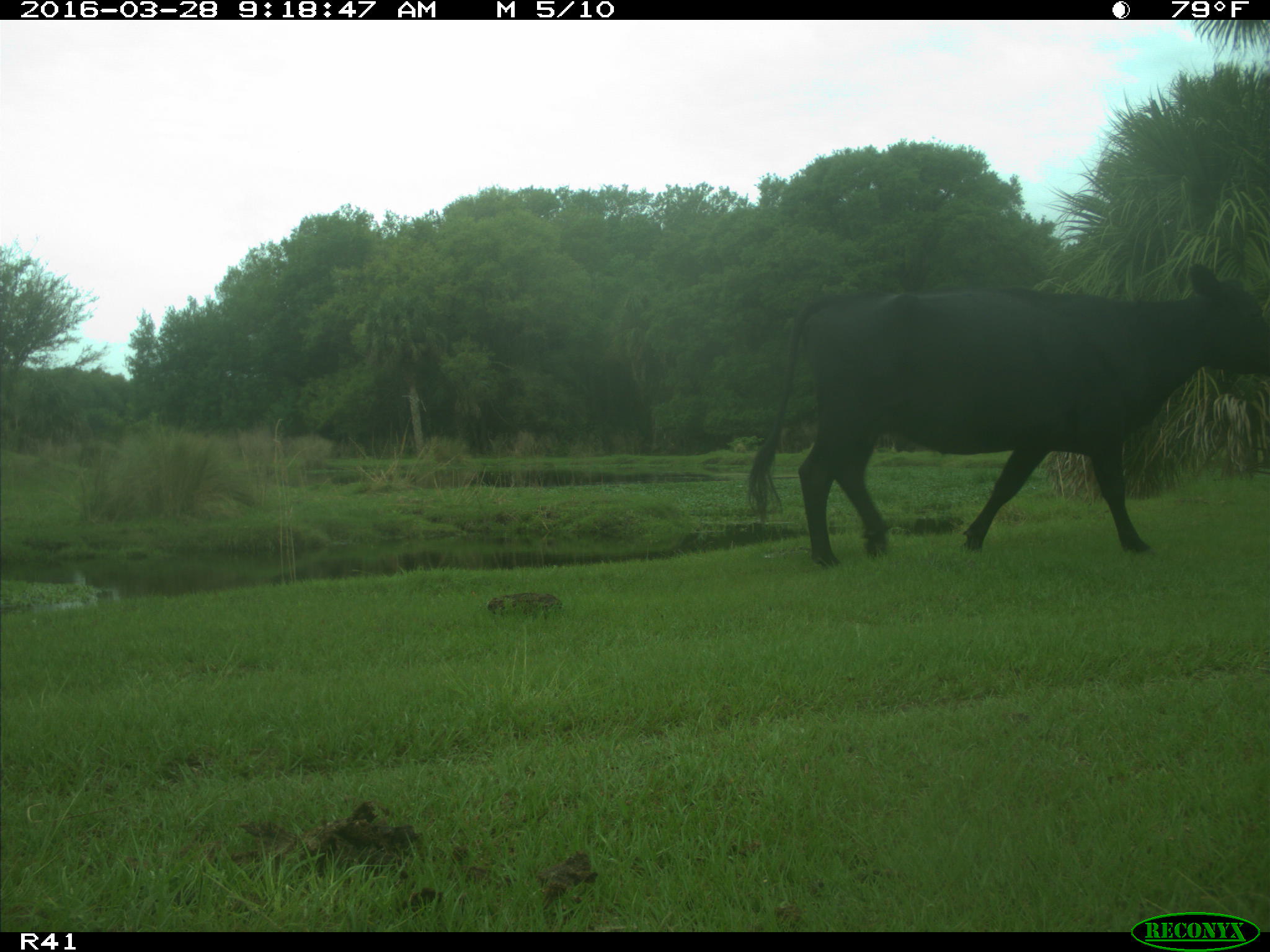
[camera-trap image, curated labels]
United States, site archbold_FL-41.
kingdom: Animalia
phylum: Chordata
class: Mammalia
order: Artiodactyla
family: Bovidae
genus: Bos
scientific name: Bos taurus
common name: domestic cow